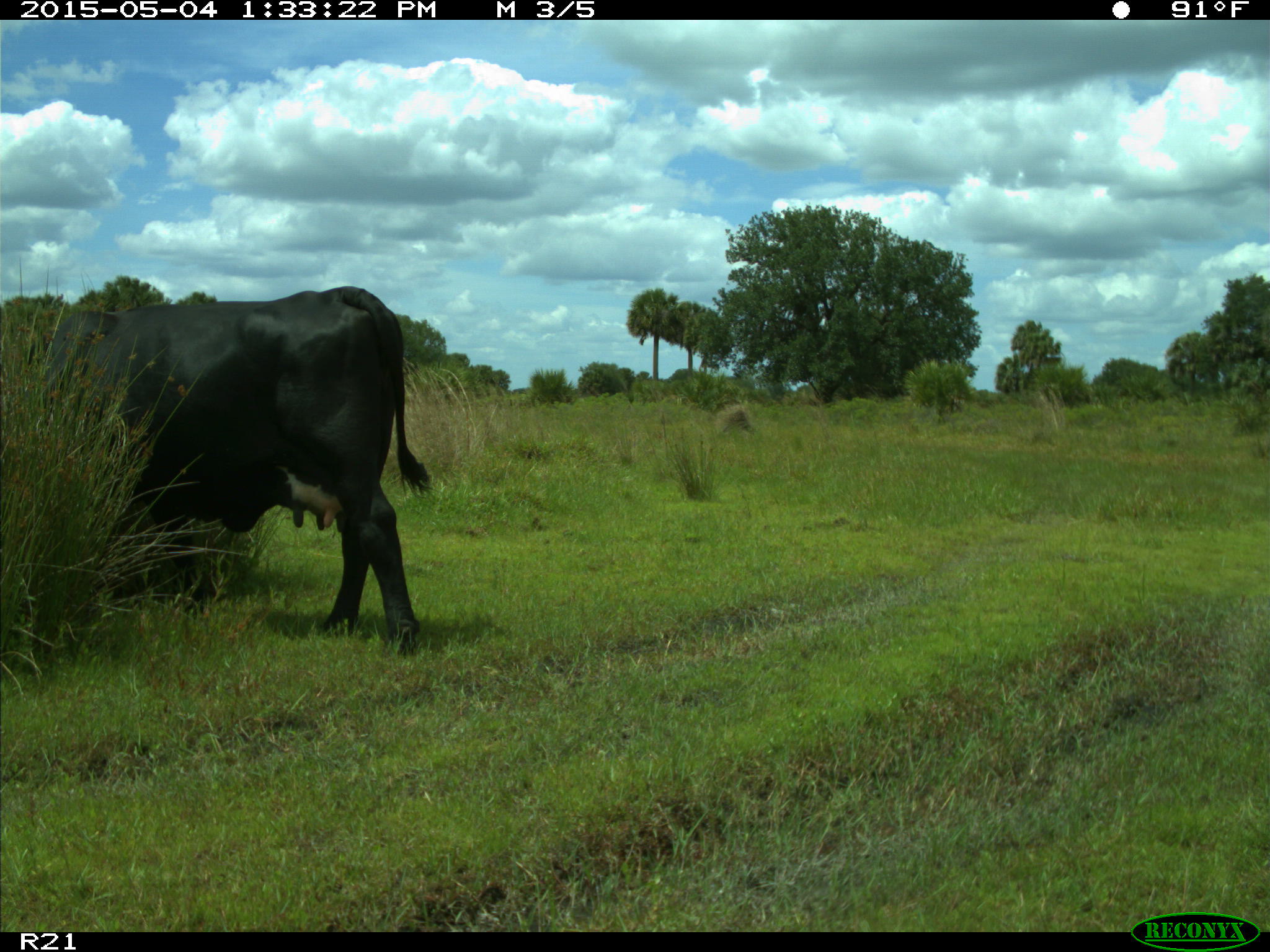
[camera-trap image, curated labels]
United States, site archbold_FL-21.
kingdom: Animalia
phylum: Chordata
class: Mammalia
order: Artiodactyla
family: Bovidae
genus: Bos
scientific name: Bos taurus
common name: domestic cow